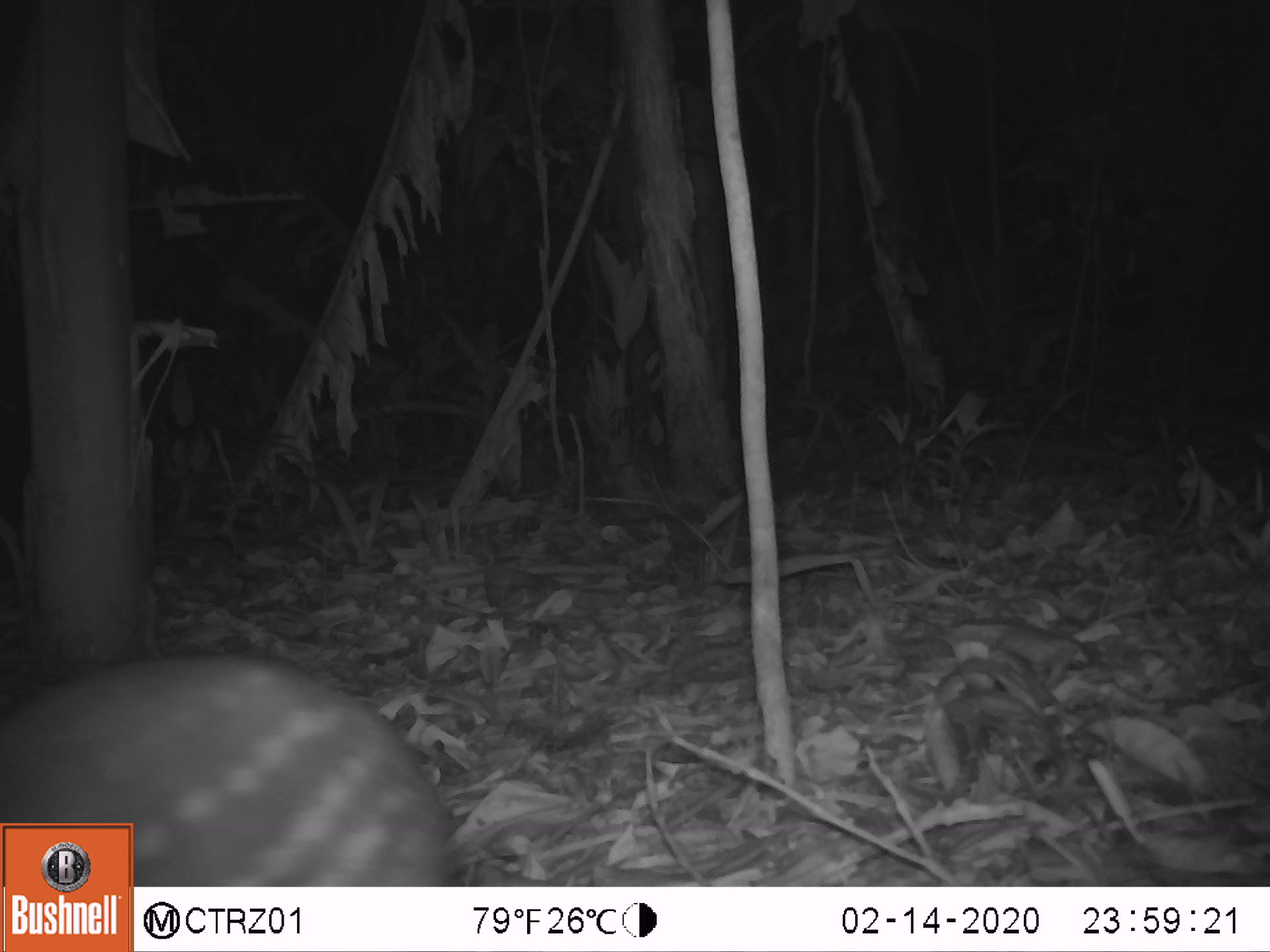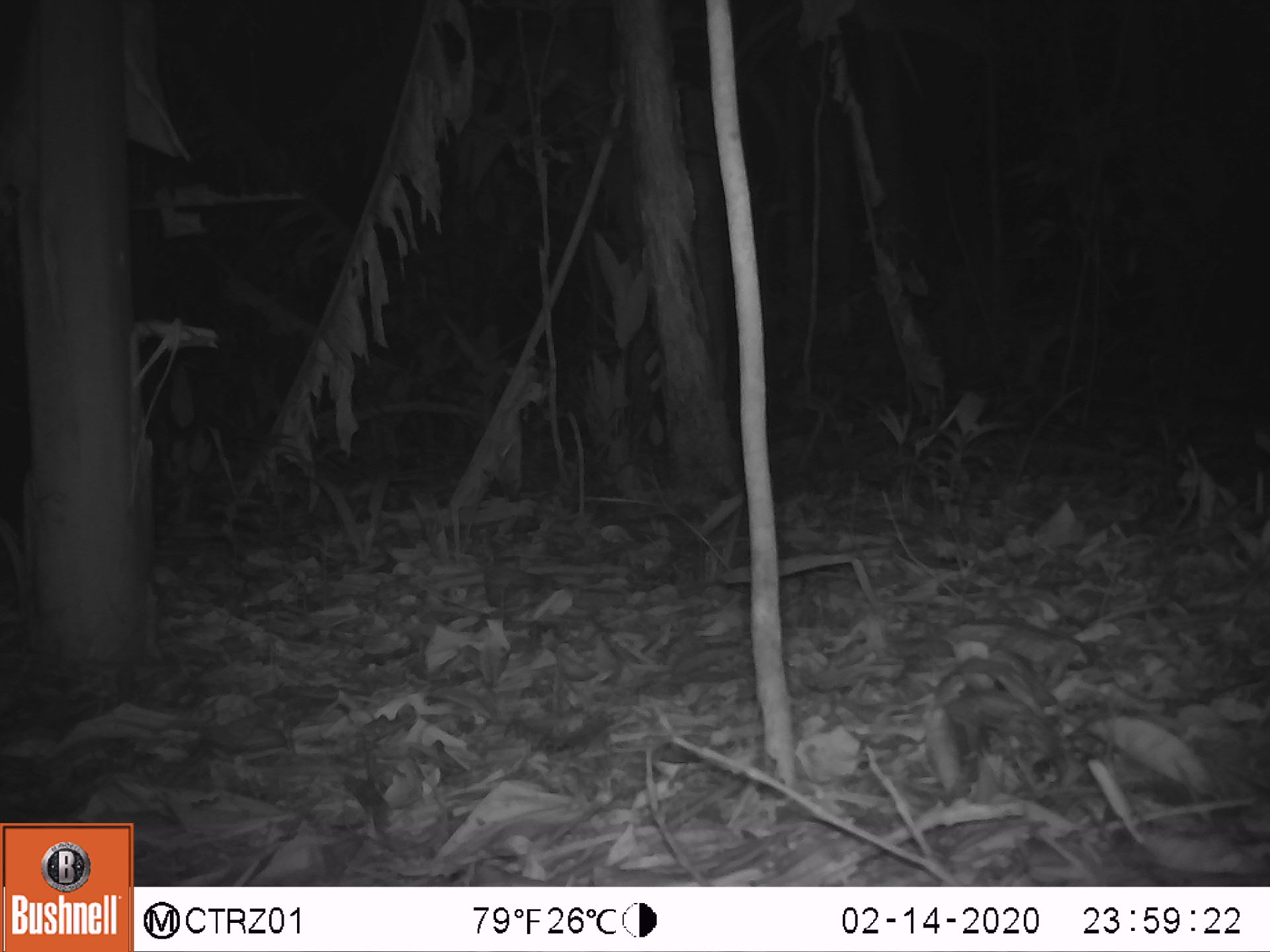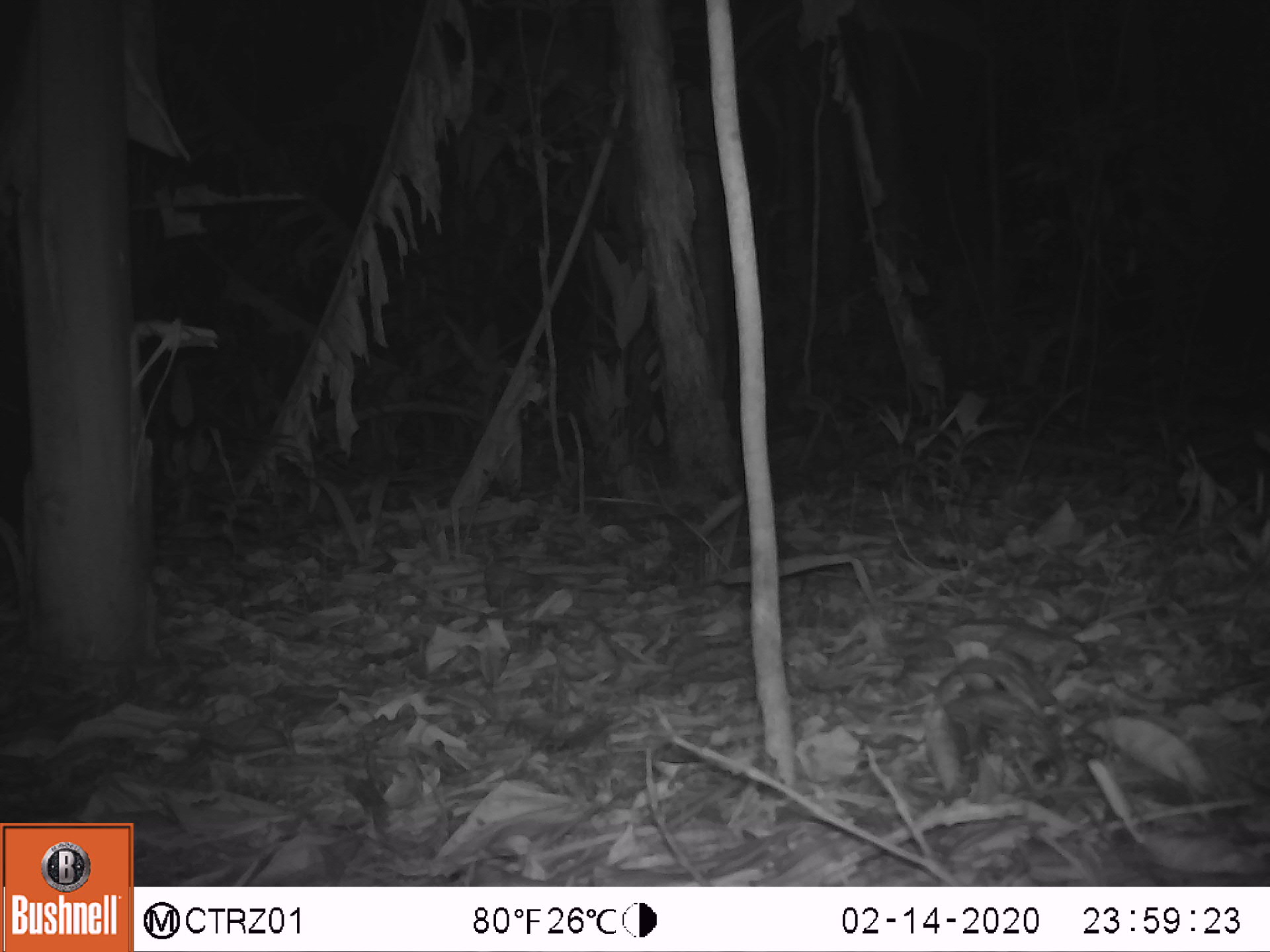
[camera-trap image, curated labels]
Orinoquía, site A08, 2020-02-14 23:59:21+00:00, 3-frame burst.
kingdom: Animalia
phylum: Chordata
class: Mammalia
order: Rodentia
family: Cuniculidae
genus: Cuniculus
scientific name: Cuniculus paca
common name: spotted paca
Spotted paca (Cuniculus paca).